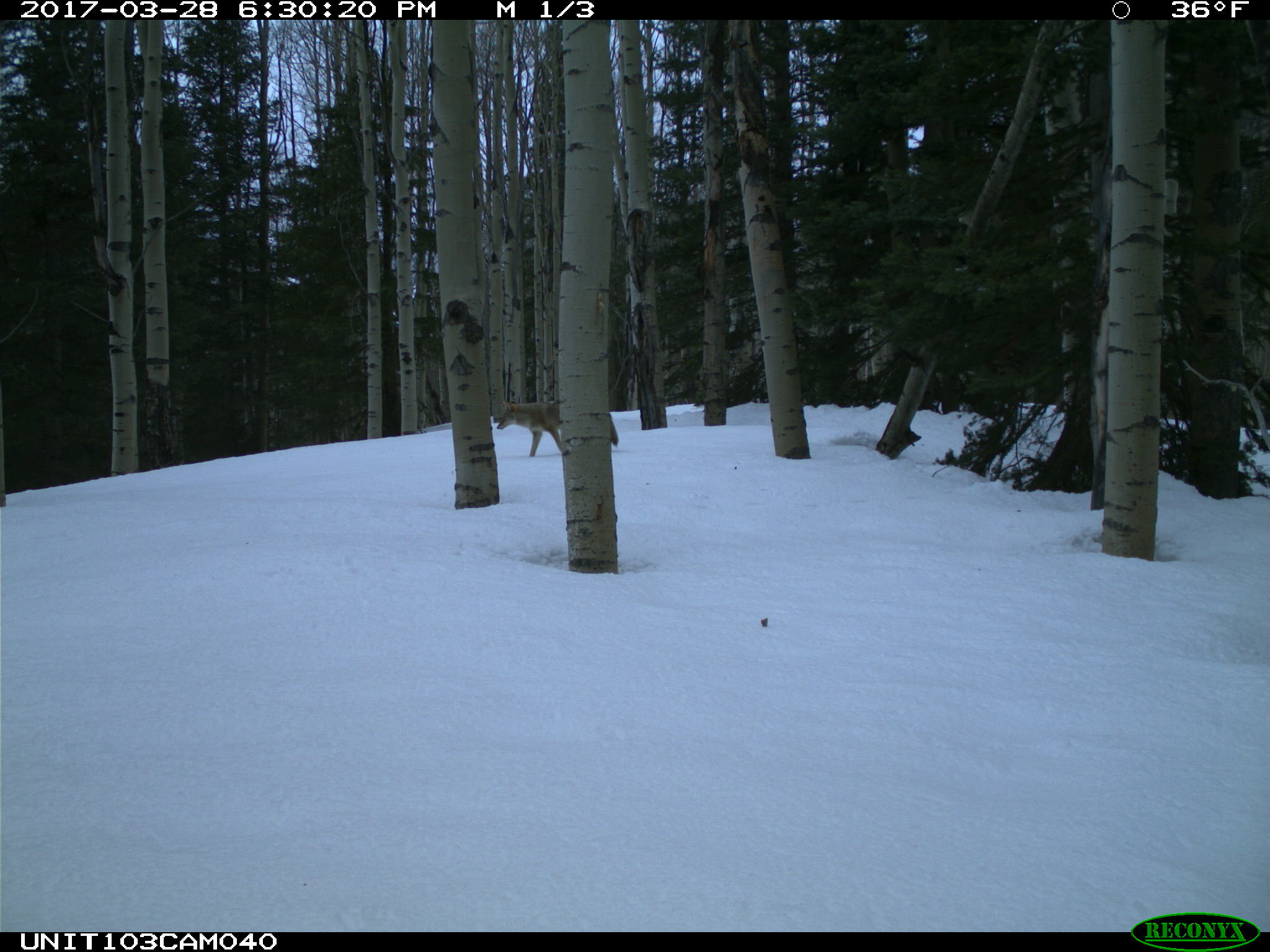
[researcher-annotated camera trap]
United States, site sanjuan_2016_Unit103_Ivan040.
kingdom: Animalia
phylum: Chordata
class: Mammalia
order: Carnivora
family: Canidae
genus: Canis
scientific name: Canis latrans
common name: coyote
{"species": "Canis latrans (coyote)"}